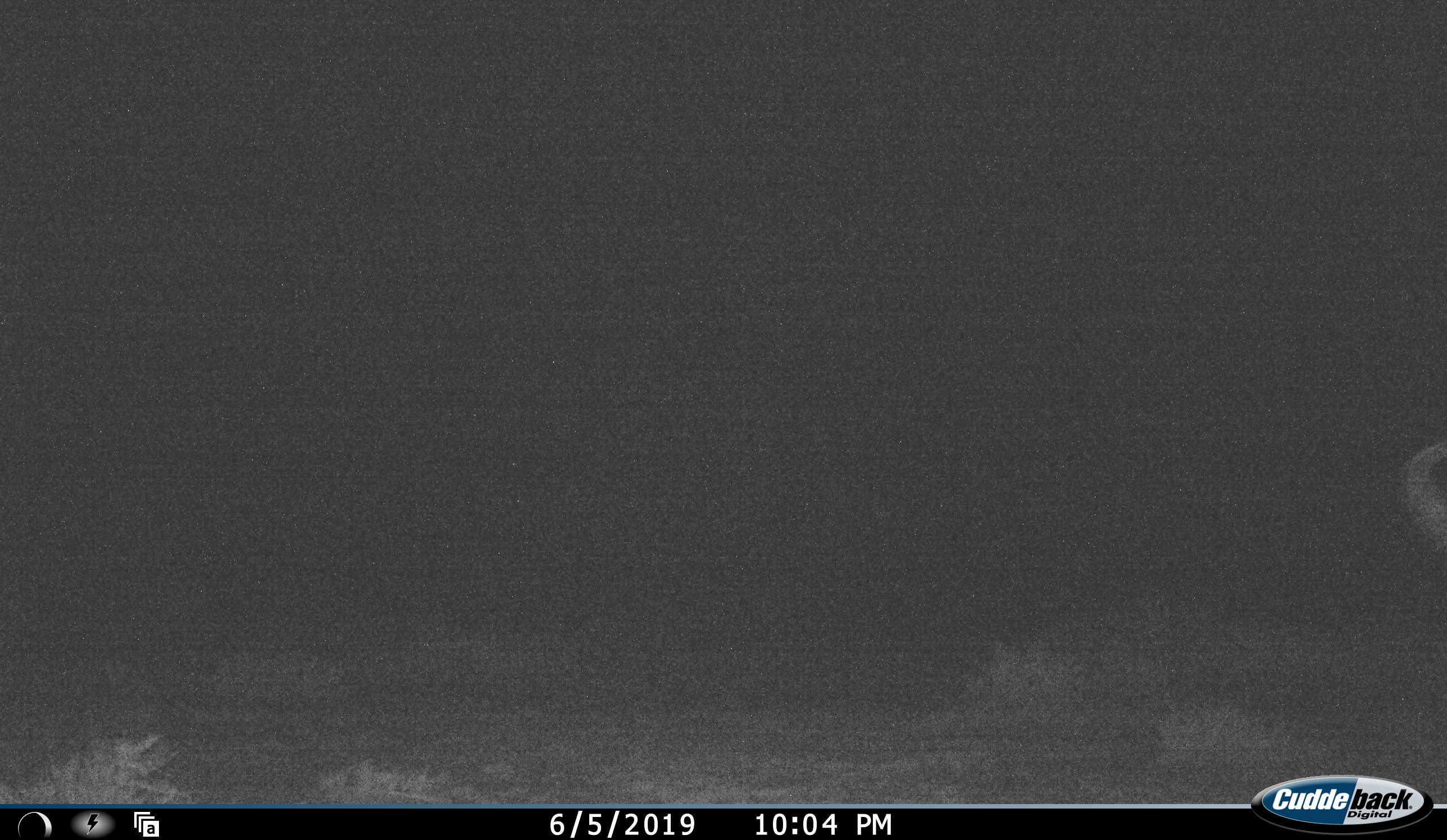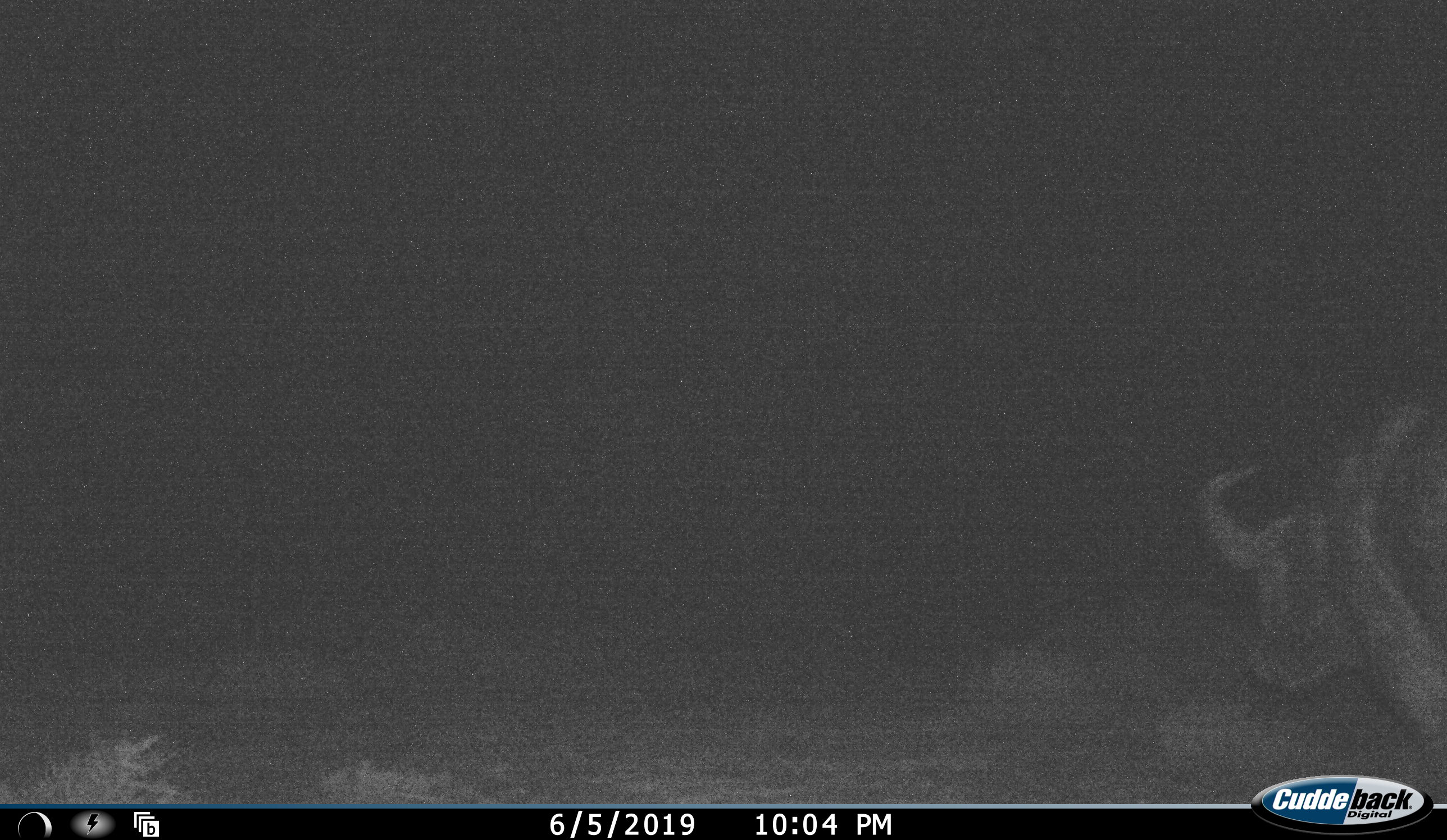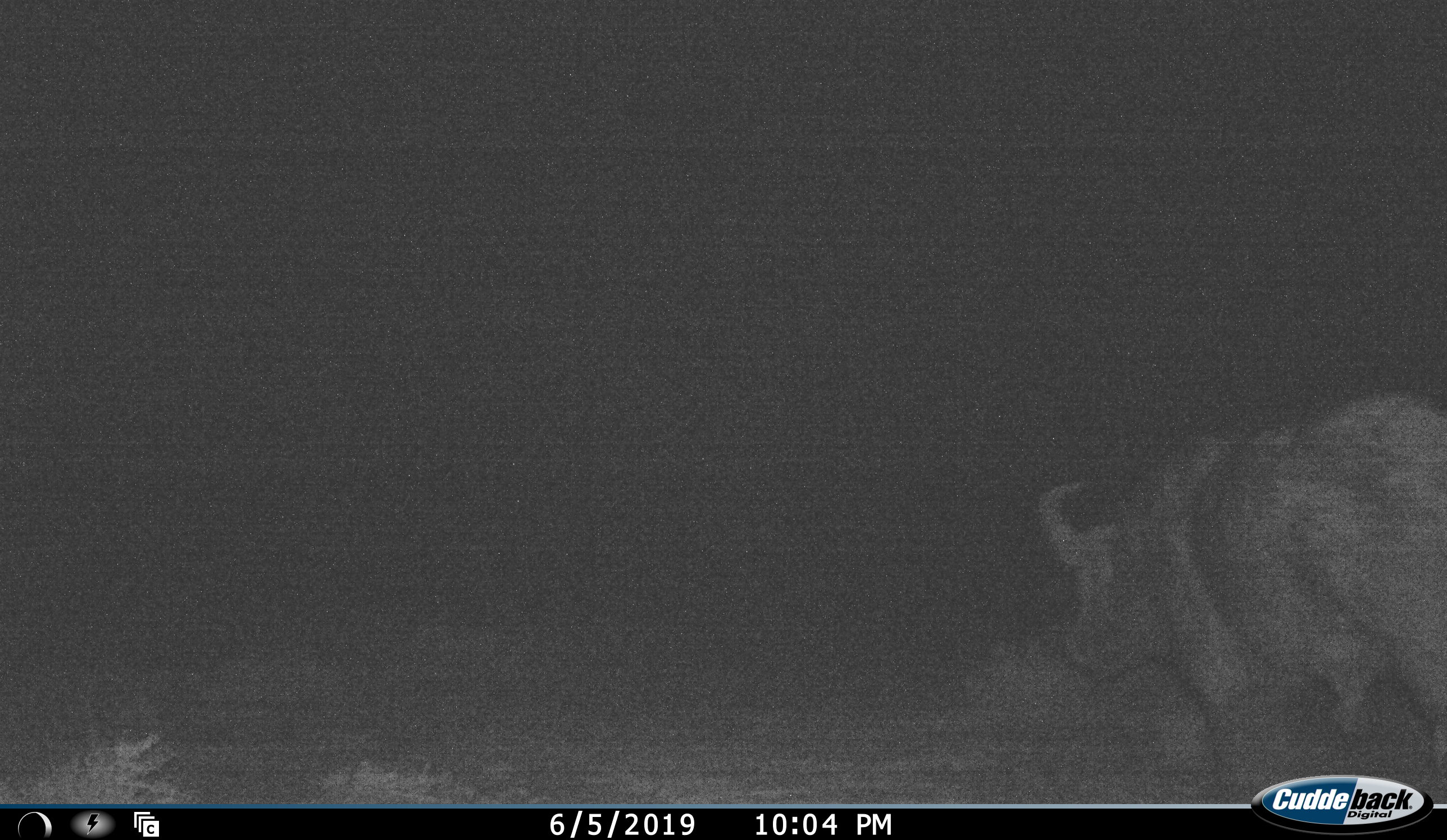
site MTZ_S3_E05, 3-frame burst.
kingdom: Animalia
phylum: Chordata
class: Mammalia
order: Artiodactyla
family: Bovidae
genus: Syncerus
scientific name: Syncerus caffer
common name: african buffalo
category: buffalo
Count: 1.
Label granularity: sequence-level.